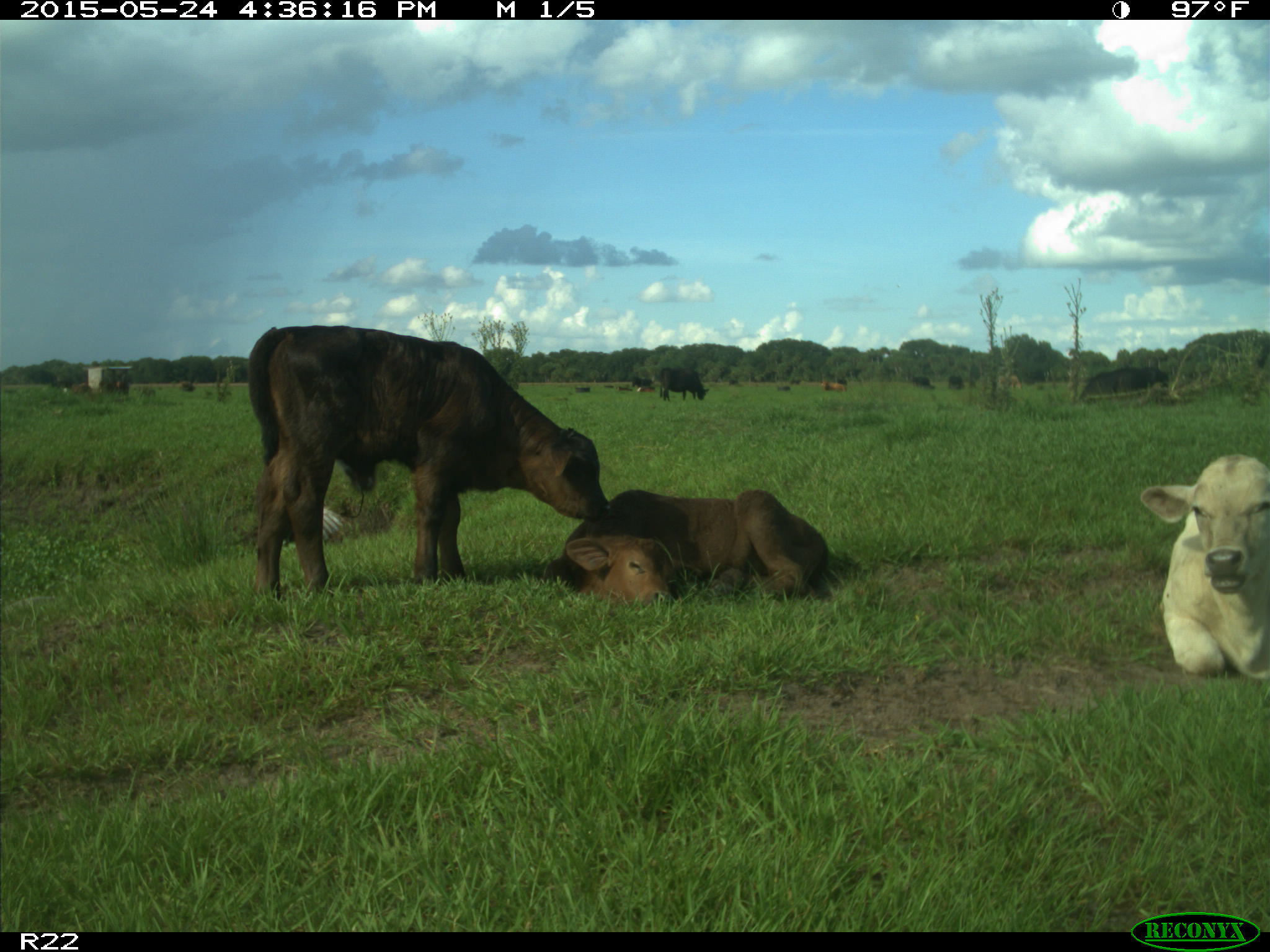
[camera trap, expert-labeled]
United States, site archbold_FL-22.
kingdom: Animalia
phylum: Chordata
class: Mammalia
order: Artiodactyla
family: Bovidae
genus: Bos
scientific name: Bos taurus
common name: domestic cow